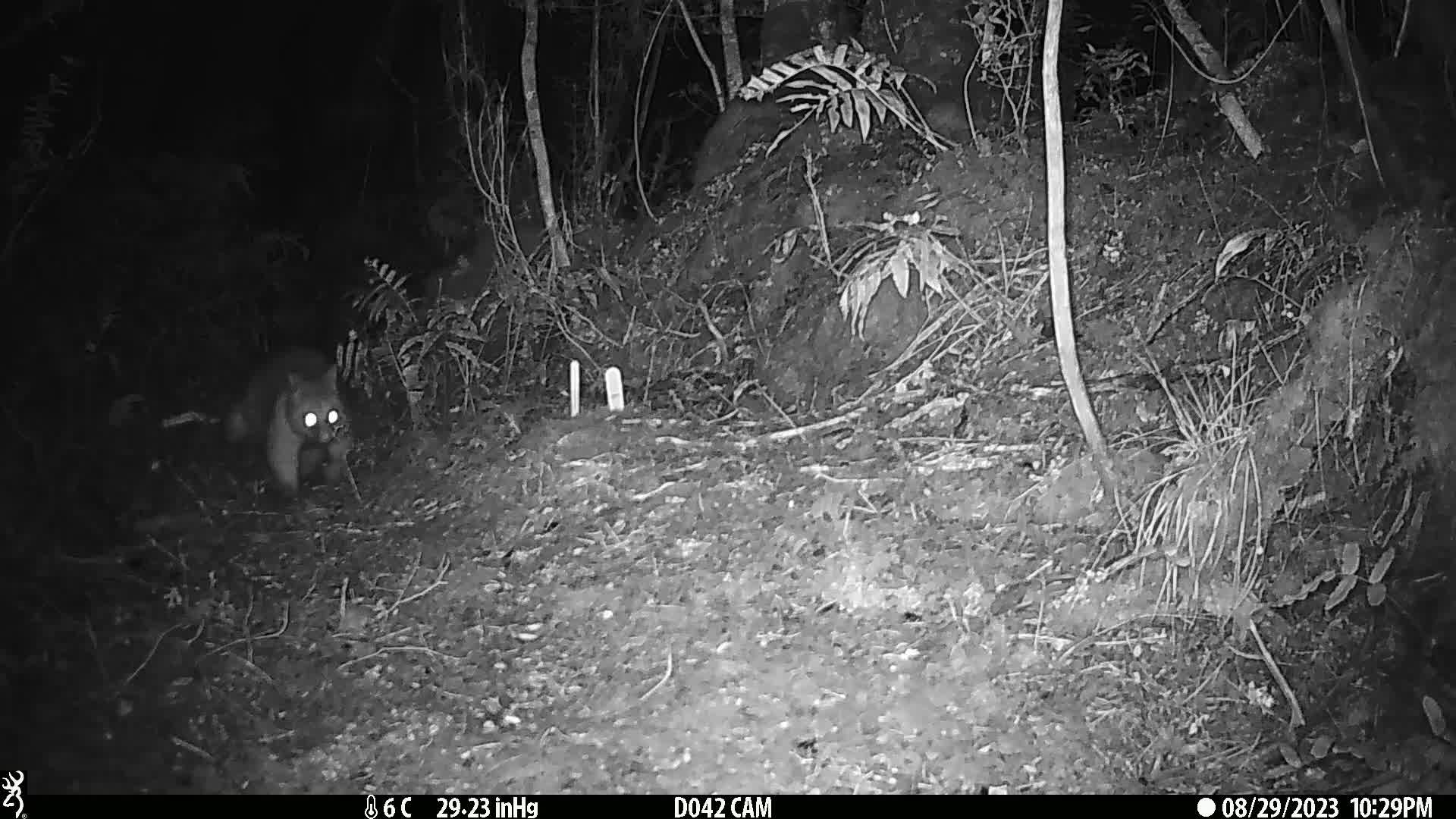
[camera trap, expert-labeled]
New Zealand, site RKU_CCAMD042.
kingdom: Animalia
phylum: Chordata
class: Mammalia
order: Diprotodontia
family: Phalangeridae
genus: Trichosurus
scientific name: Trichosurus vulpecula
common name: common brushtail possum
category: possum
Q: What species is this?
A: Possum (common brushtail possum) (Trichosurus vulpecula).